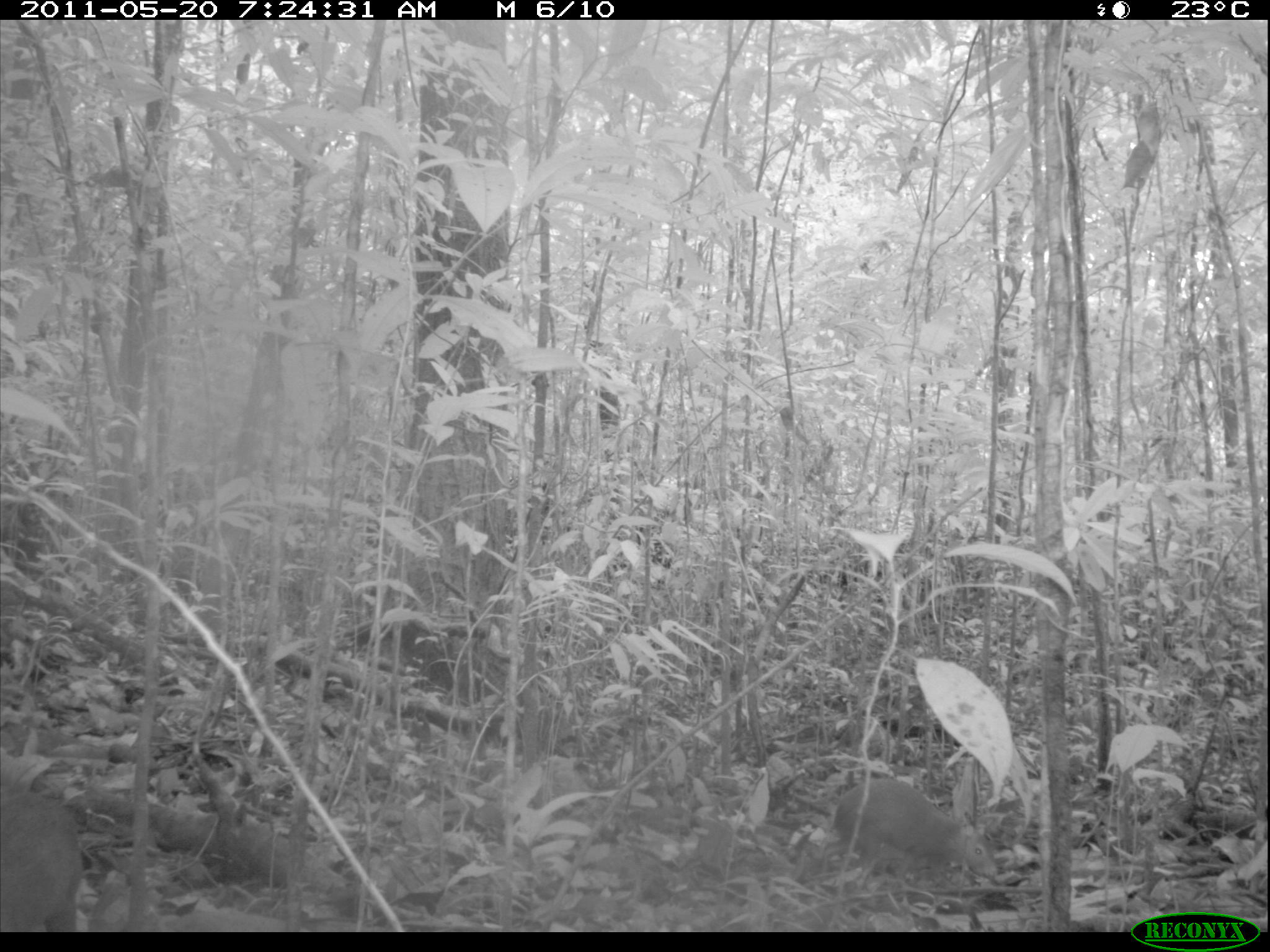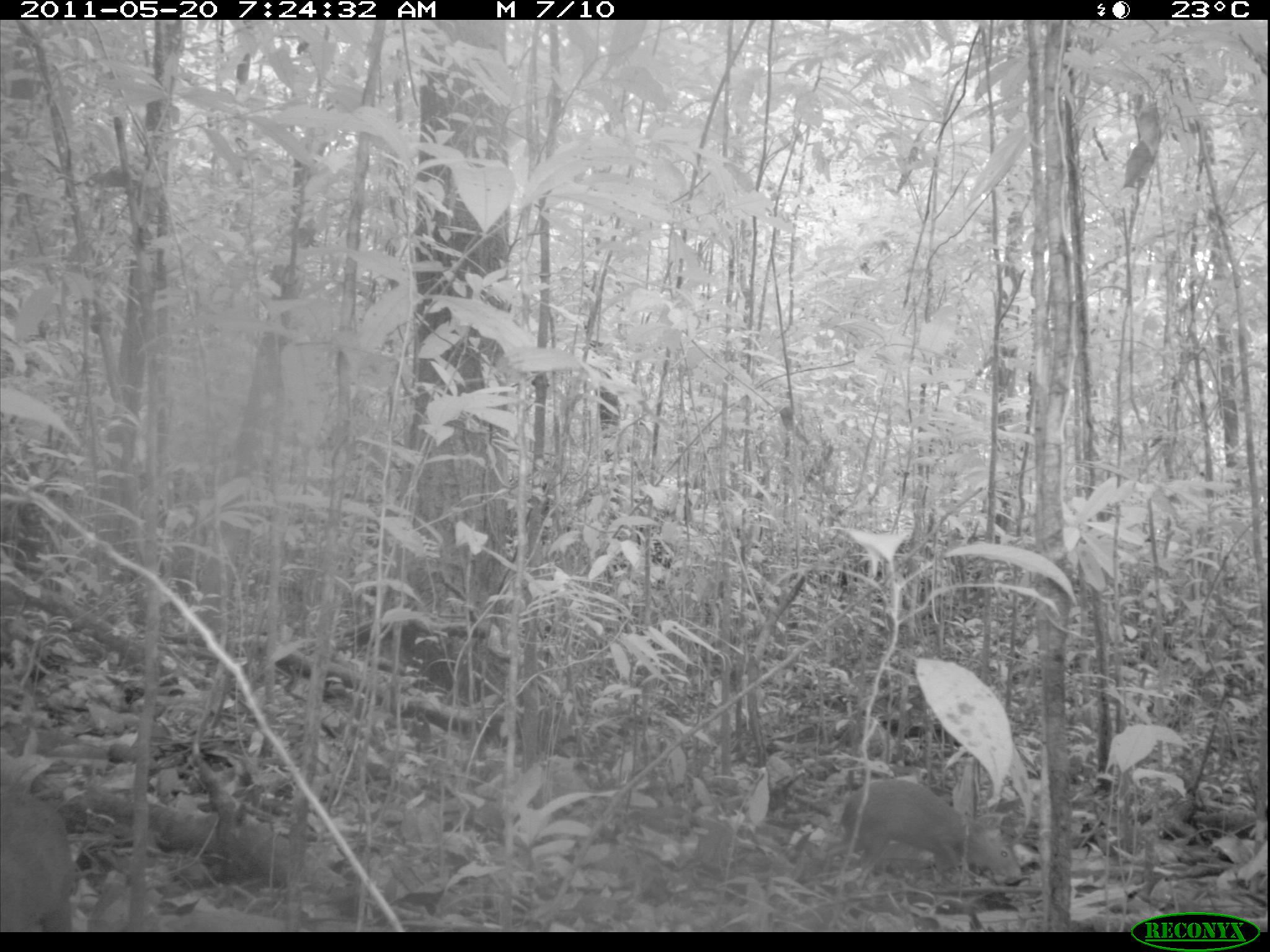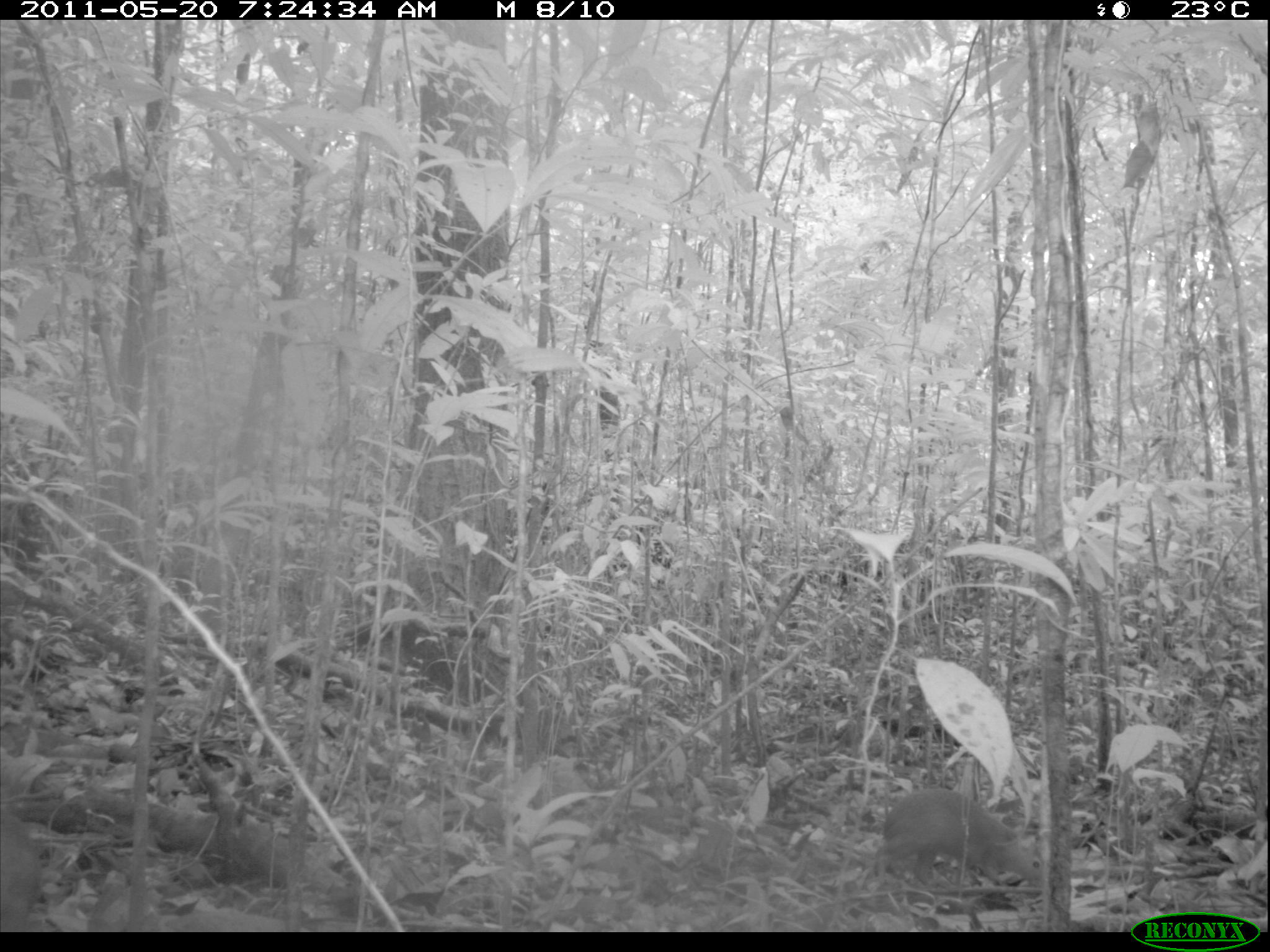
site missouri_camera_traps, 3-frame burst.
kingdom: Animalia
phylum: Chordata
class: Mammalia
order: Rodentia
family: Dasyproctidae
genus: Dasyprocta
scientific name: Dasyprocta coibae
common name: coiban agouti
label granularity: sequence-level